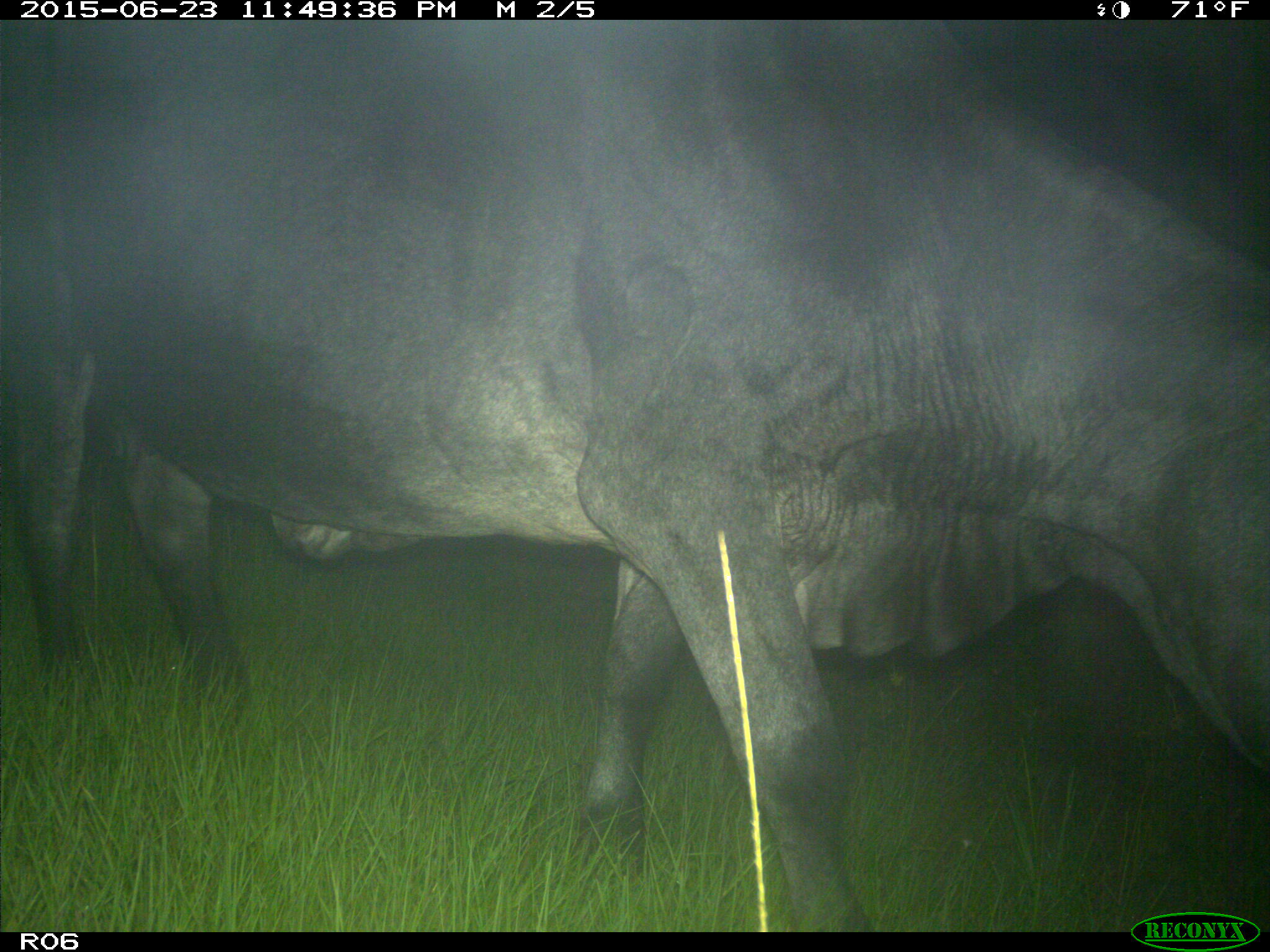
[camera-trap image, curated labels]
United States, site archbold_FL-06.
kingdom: Animalia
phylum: Chordata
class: Mammalia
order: Artiodactyla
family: Bovidae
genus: Bos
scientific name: Bos taurus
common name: domestic cow